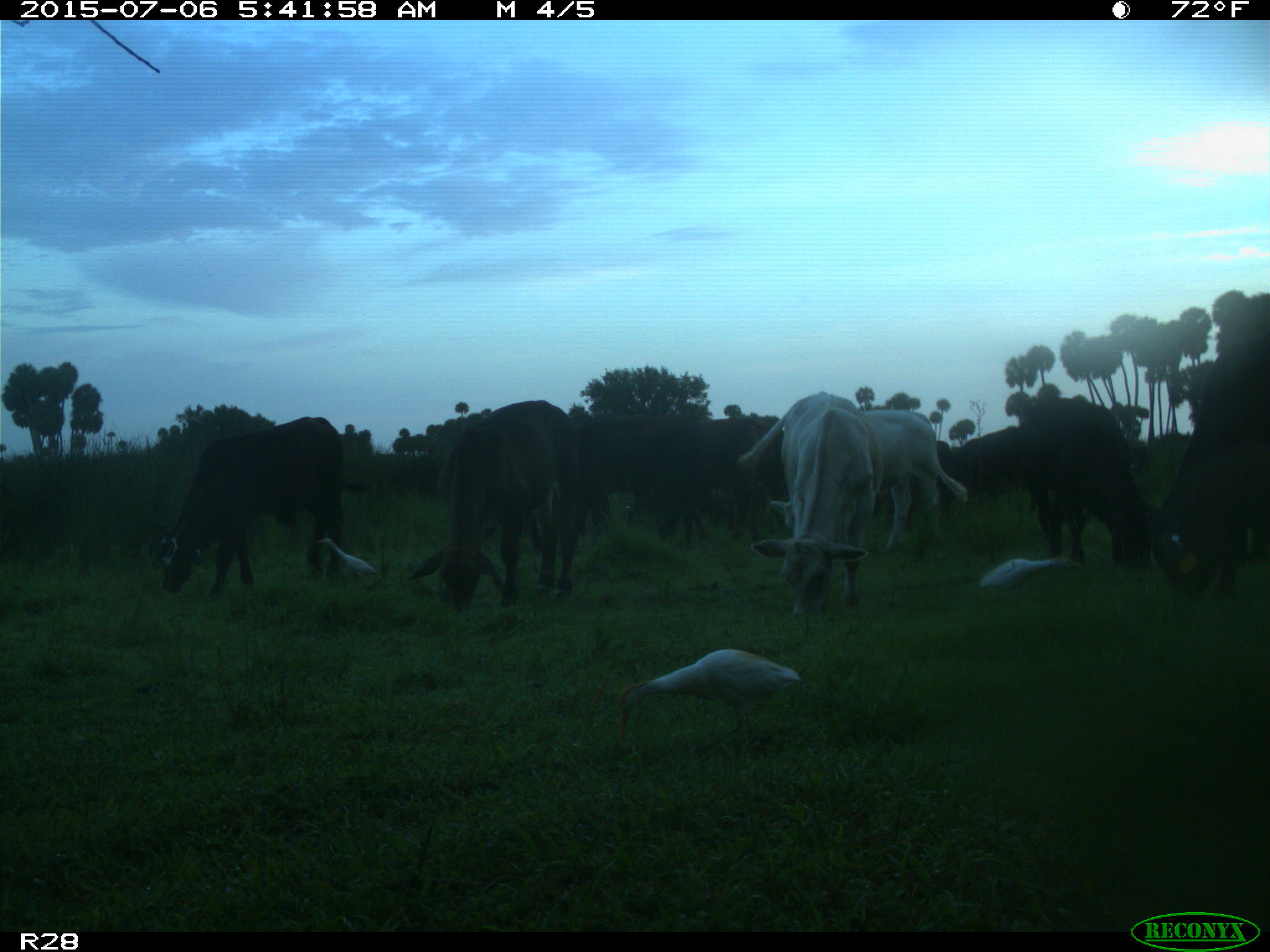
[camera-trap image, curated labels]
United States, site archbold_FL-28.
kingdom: Animalia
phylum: Chordata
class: Mammalia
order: Artiodactyla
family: Bovidae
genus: Bos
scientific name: Bos taurus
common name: domestic cow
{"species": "Bos taurus (domestic cow)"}